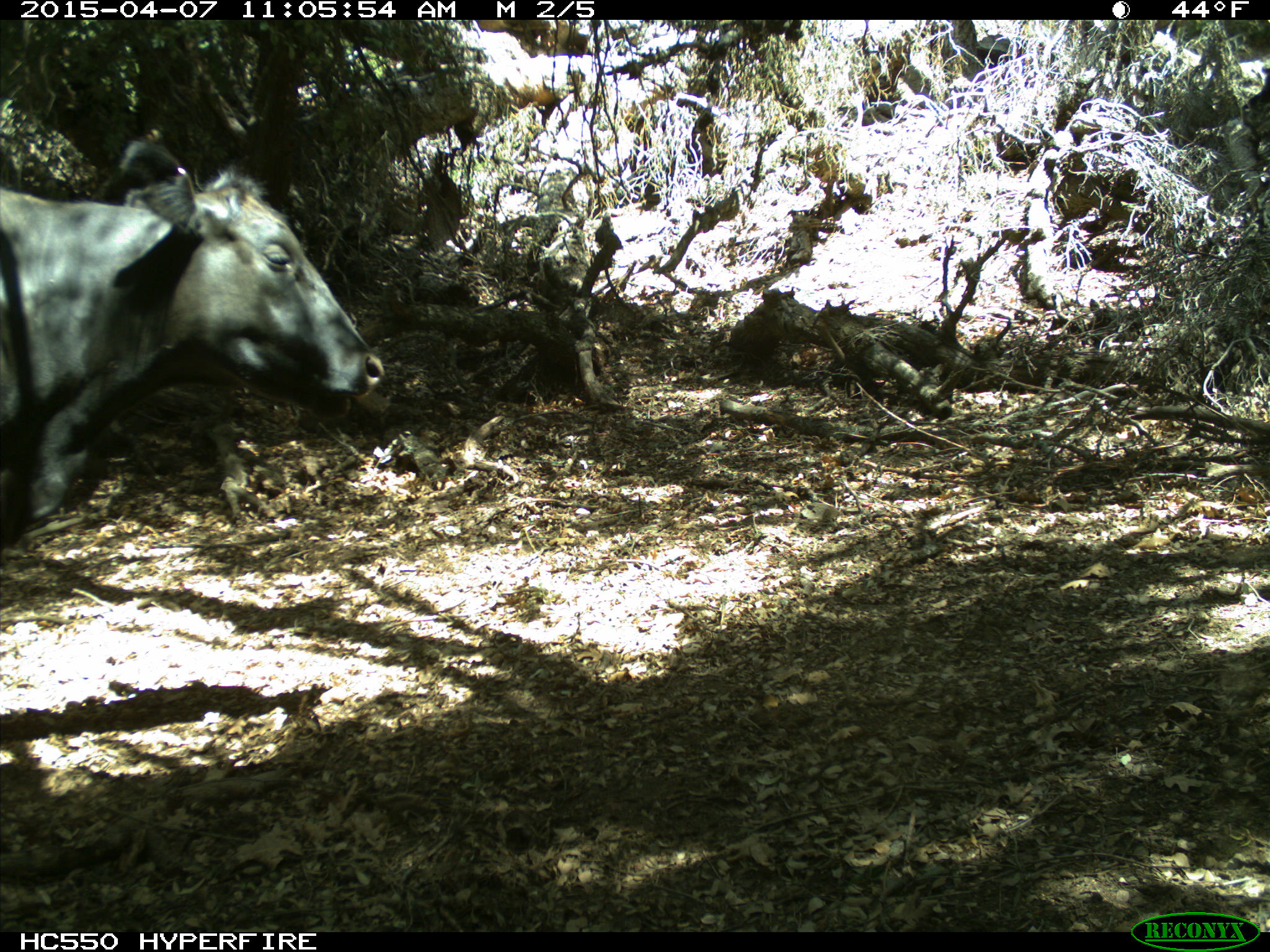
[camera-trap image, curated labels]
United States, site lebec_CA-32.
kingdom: Animalia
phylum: Chordata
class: Mammalia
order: Artiodactyla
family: Bovidae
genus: Bos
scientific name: Bos taurus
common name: domestic cow